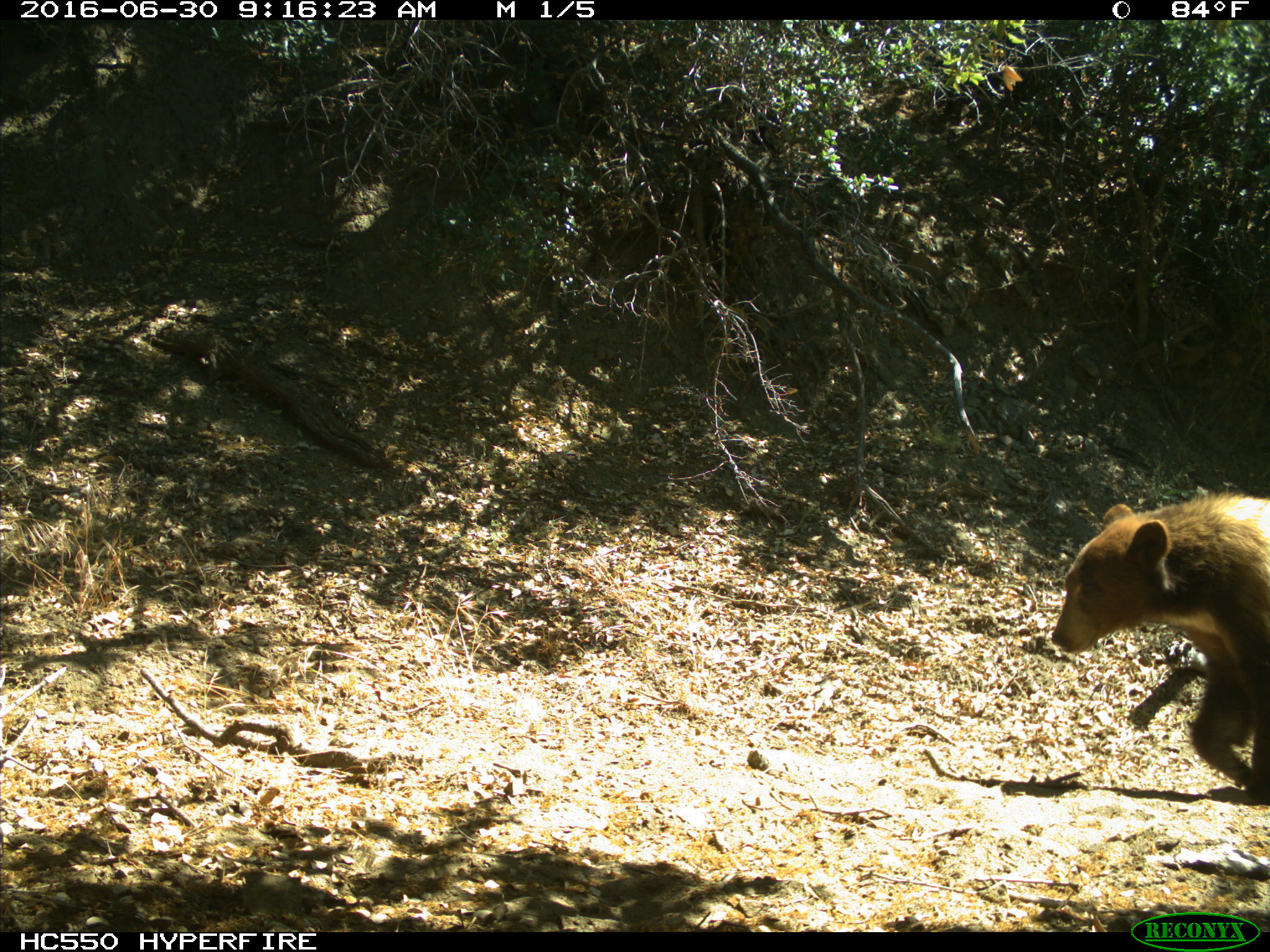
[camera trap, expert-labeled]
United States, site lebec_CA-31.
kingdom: Animalia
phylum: Chordata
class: Mammalia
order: Carnivora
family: Ursidae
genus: Ursus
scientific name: Ursus americanus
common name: american black bear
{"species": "Ursus americanus (american black bear)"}